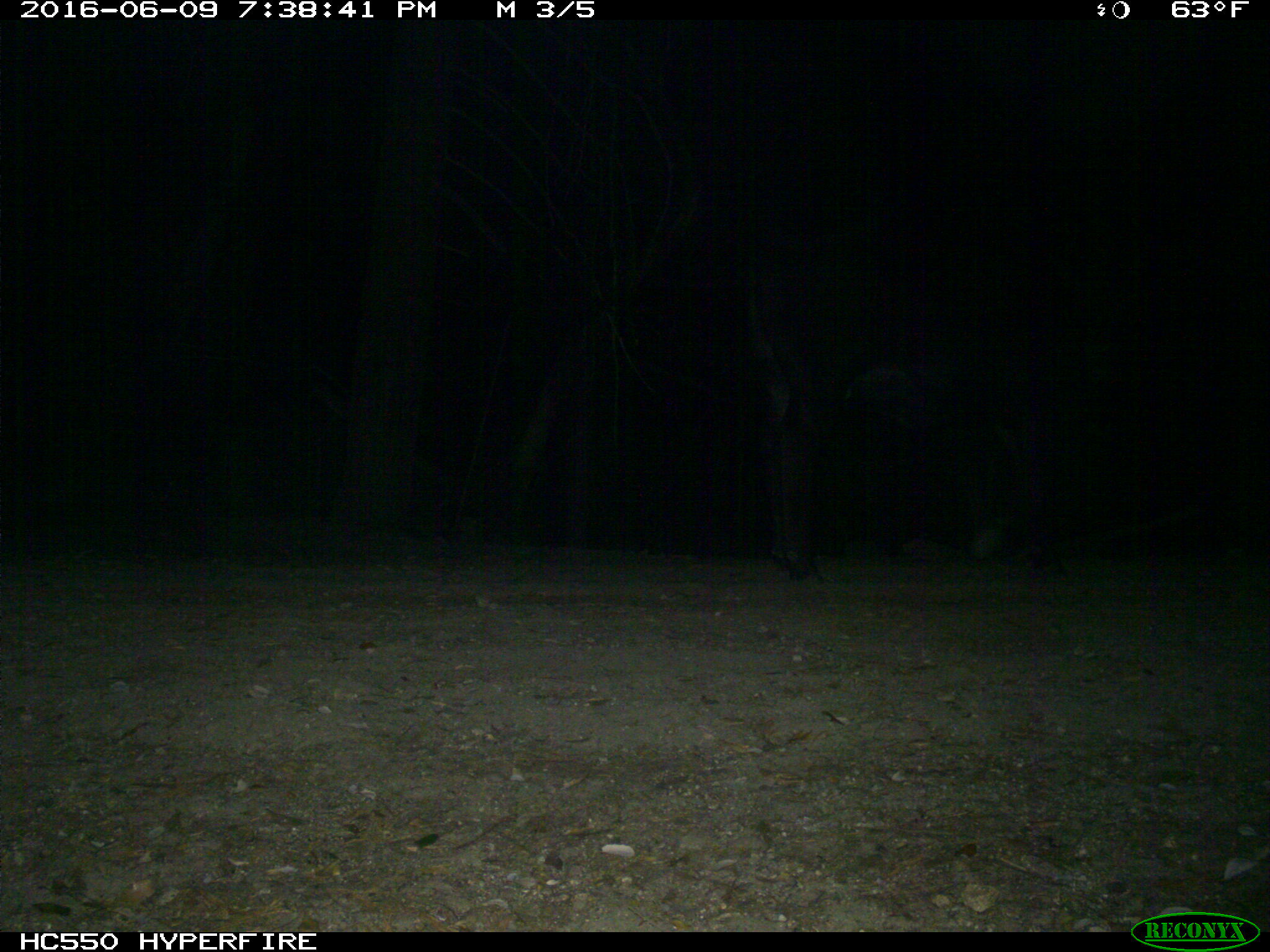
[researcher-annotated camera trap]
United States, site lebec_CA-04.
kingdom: Animalia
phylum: Chordata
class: Mammalia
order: Artiodactyla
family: Bovidae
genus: Bos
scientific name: Bos taurus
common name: domestic cow